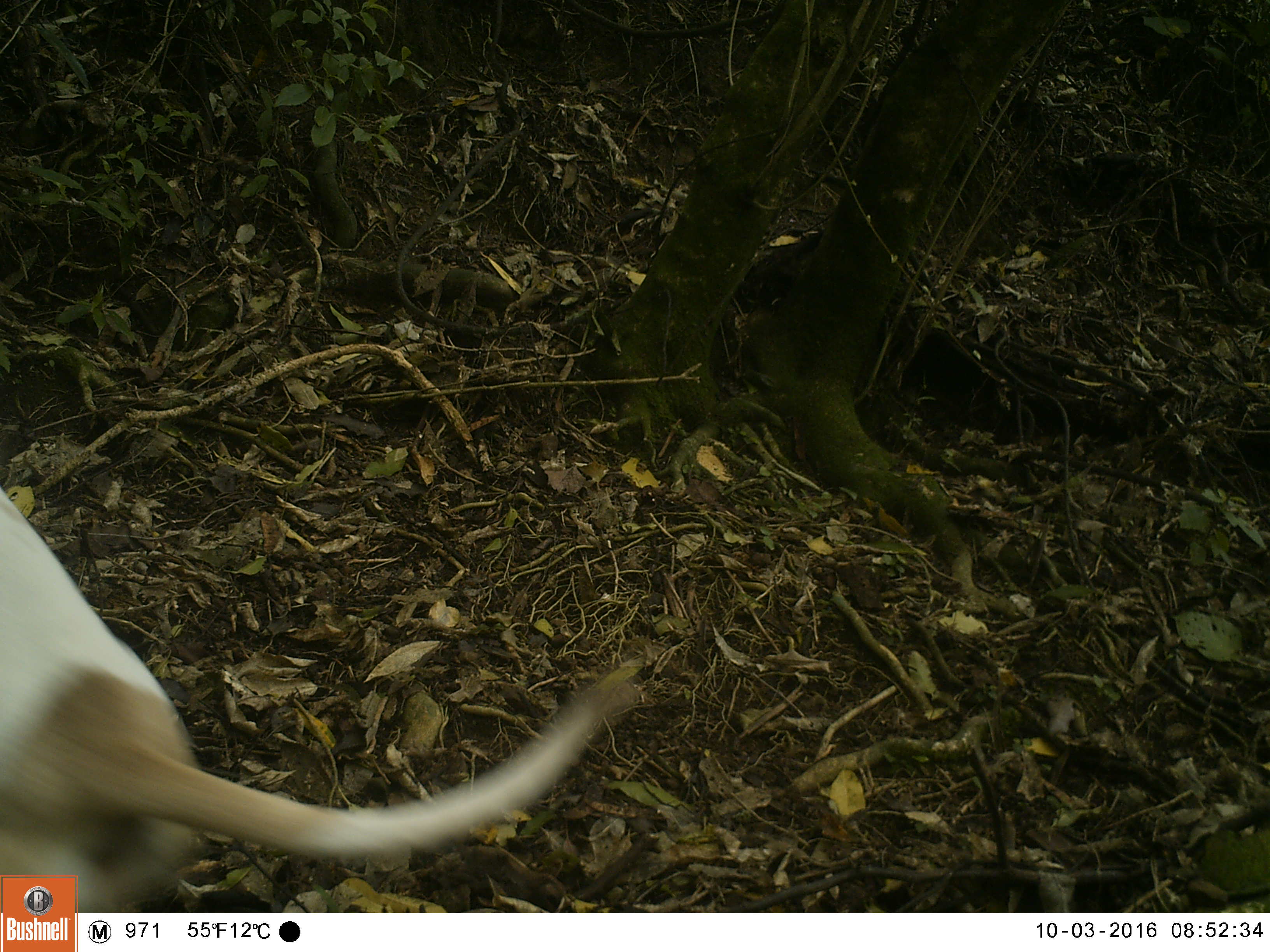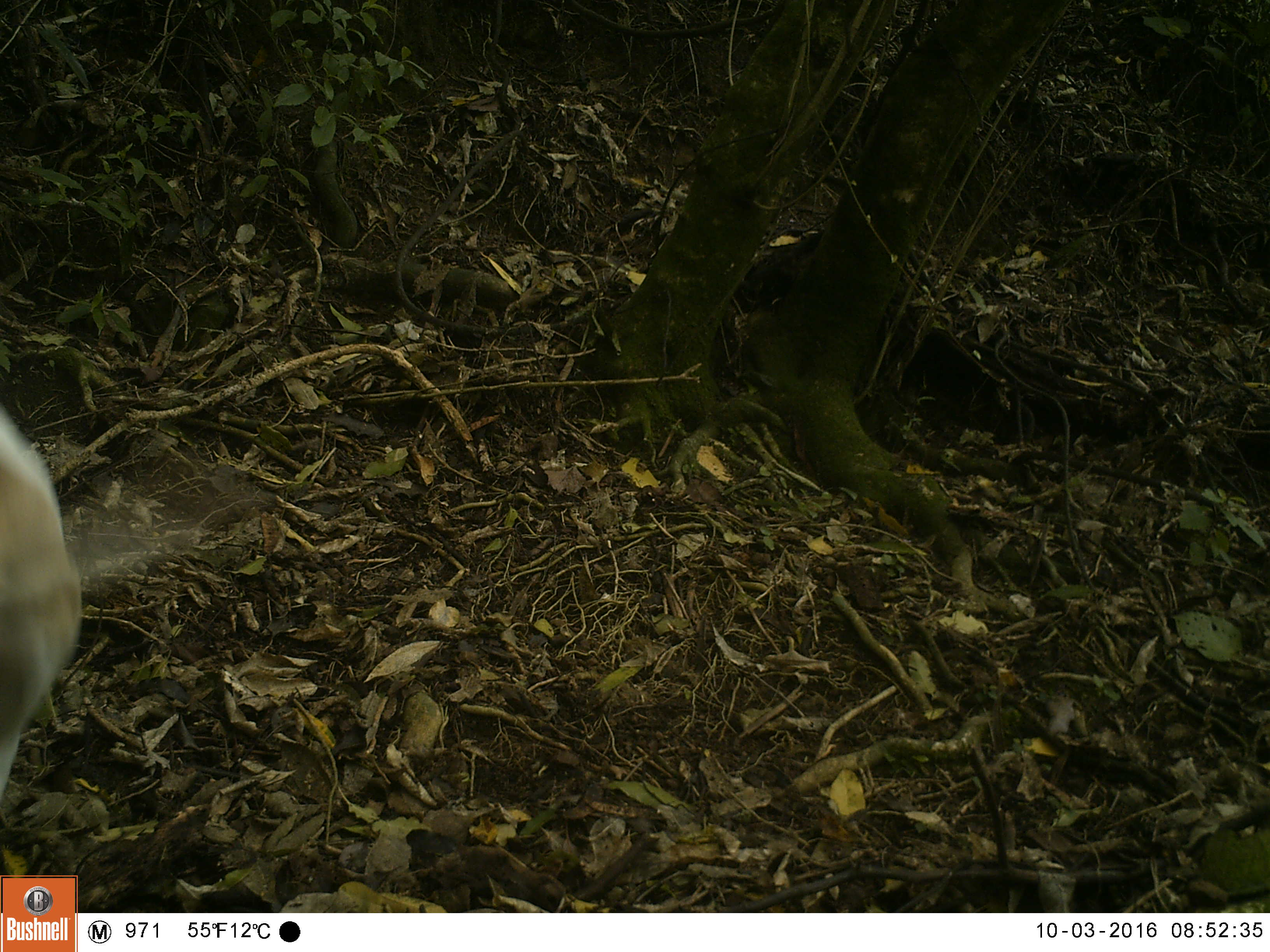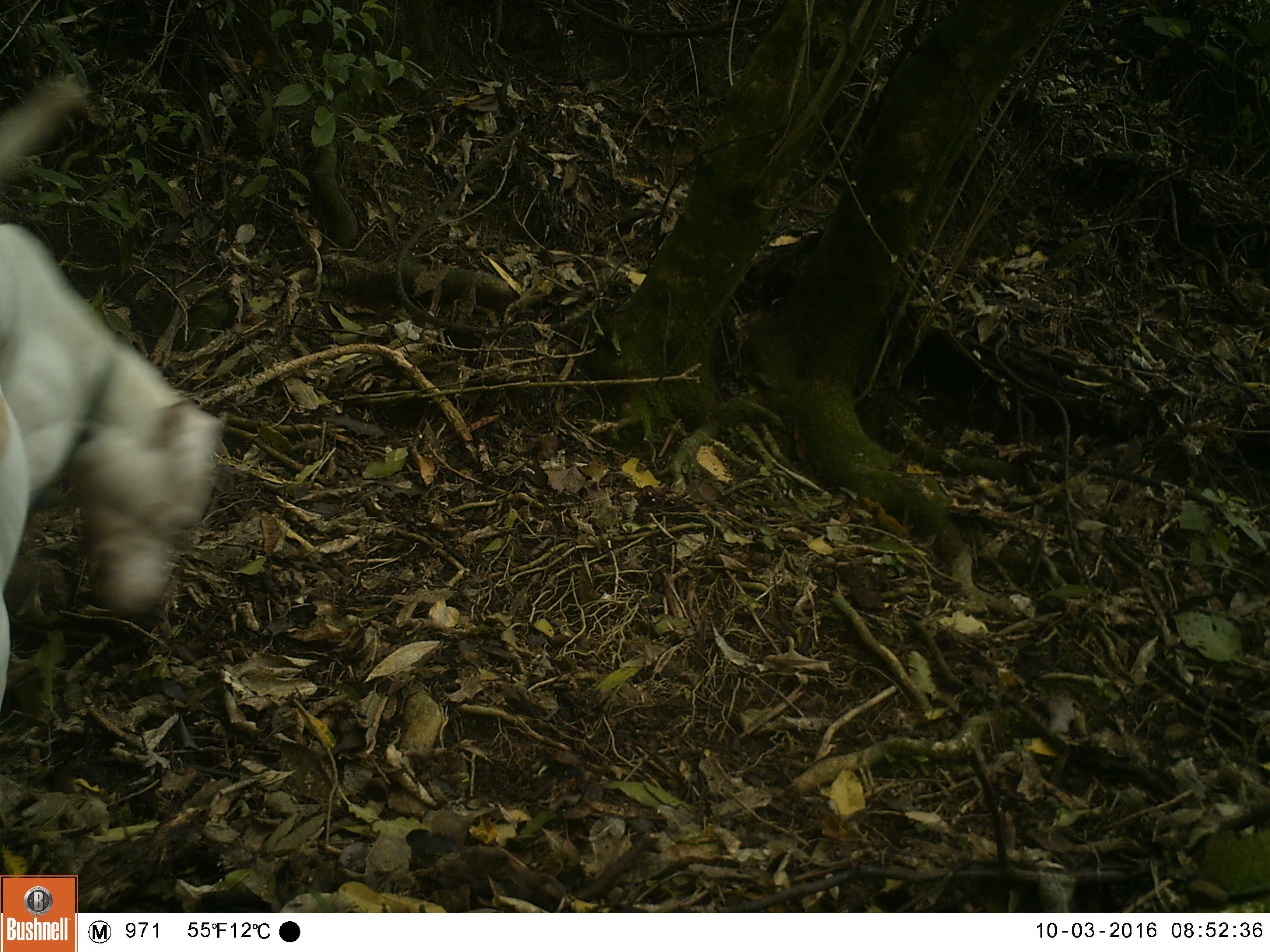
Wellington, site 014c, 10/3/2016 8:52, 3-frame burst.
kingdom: Animalia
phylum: Chordata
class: Mammalia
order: Carnivora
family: Canidae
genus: Canis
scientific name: Canis familiaris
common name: dog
Dog (Canis familiaris).